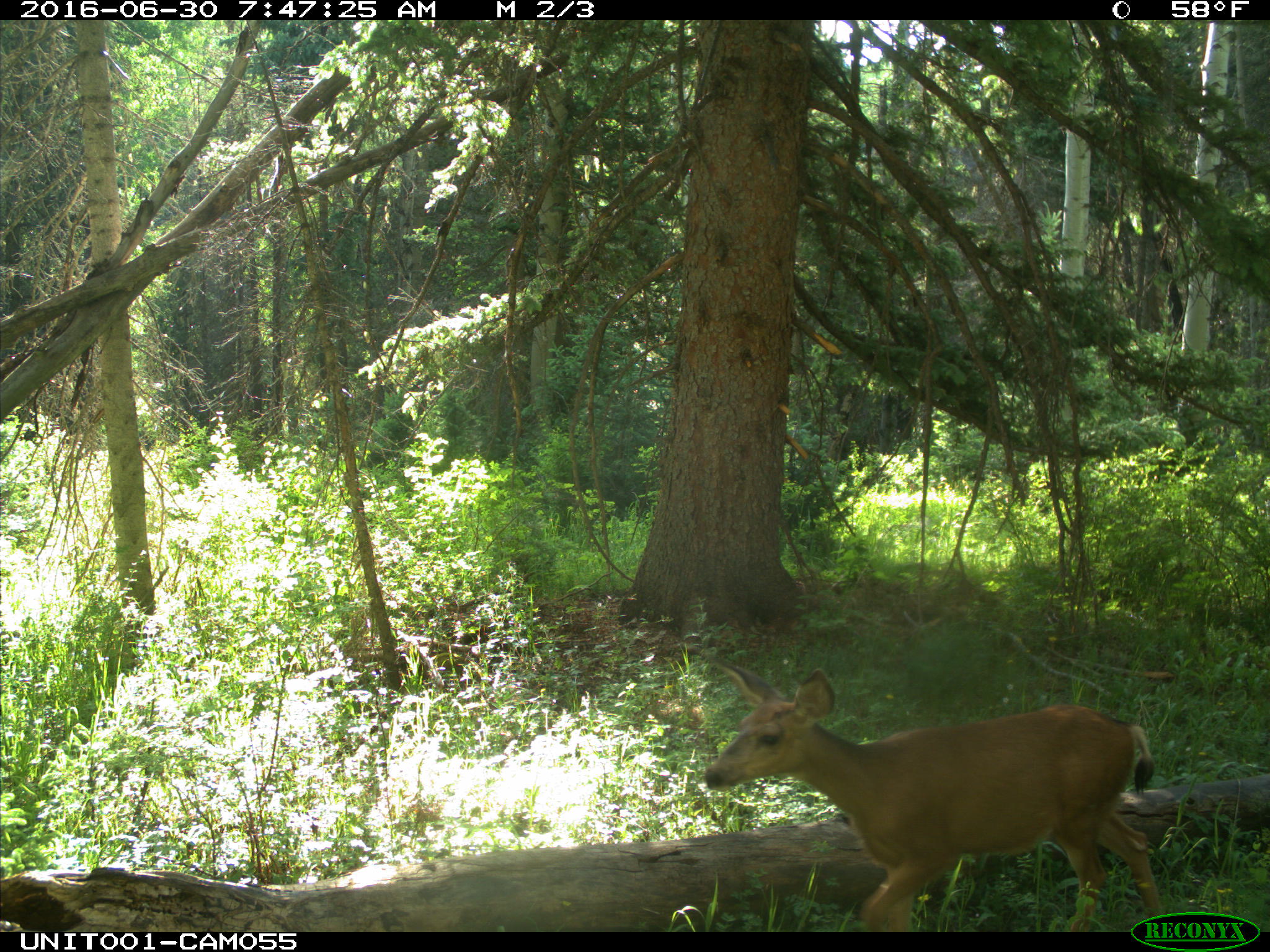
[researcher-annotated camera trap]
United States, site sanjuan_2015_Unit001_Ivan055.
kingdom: Animalia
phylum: Chordata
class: Mammalia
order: Artiodactyla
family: Cervidae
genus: Odocoileus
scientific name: Odocoileus hemionus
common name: mule deer